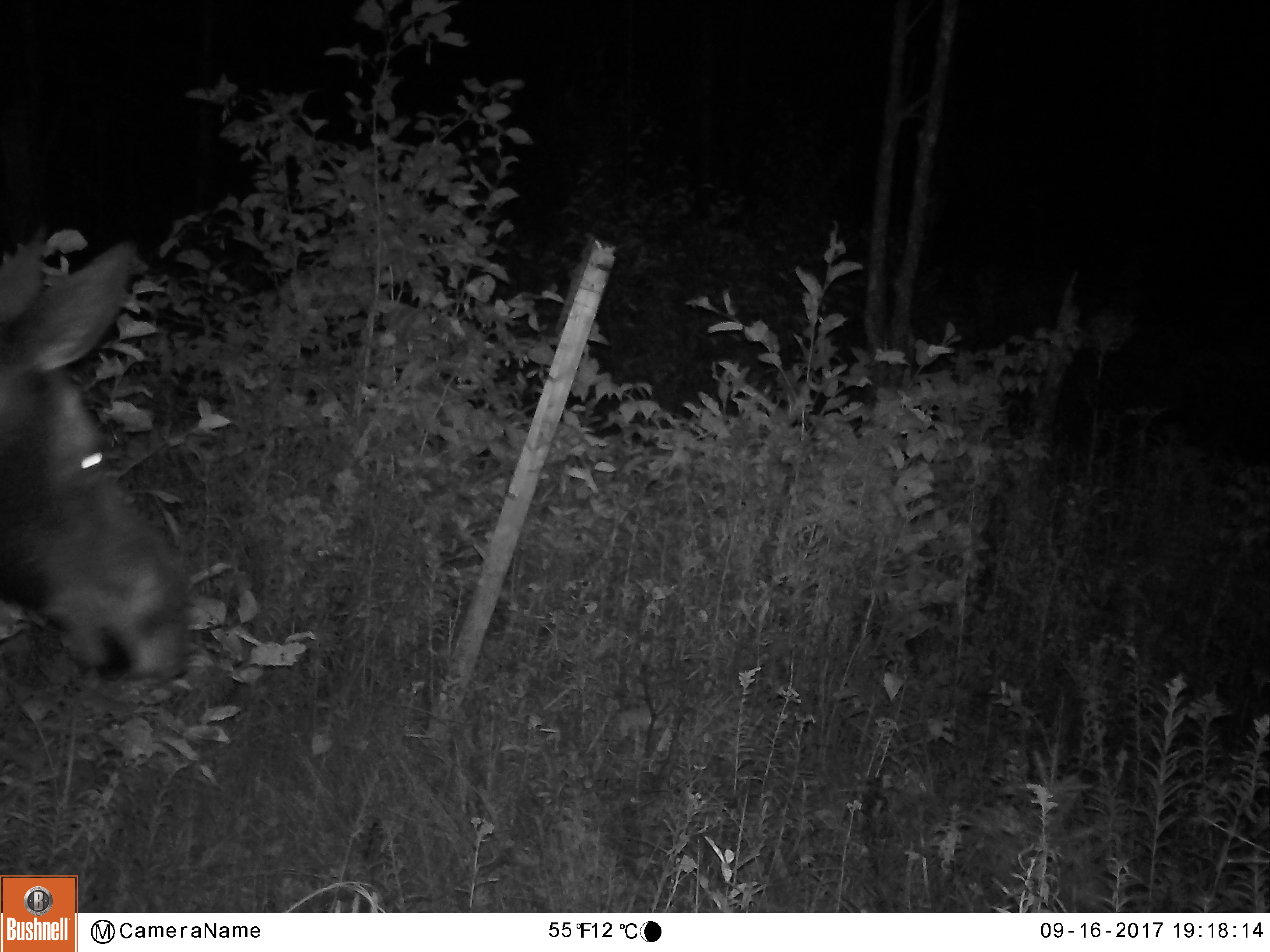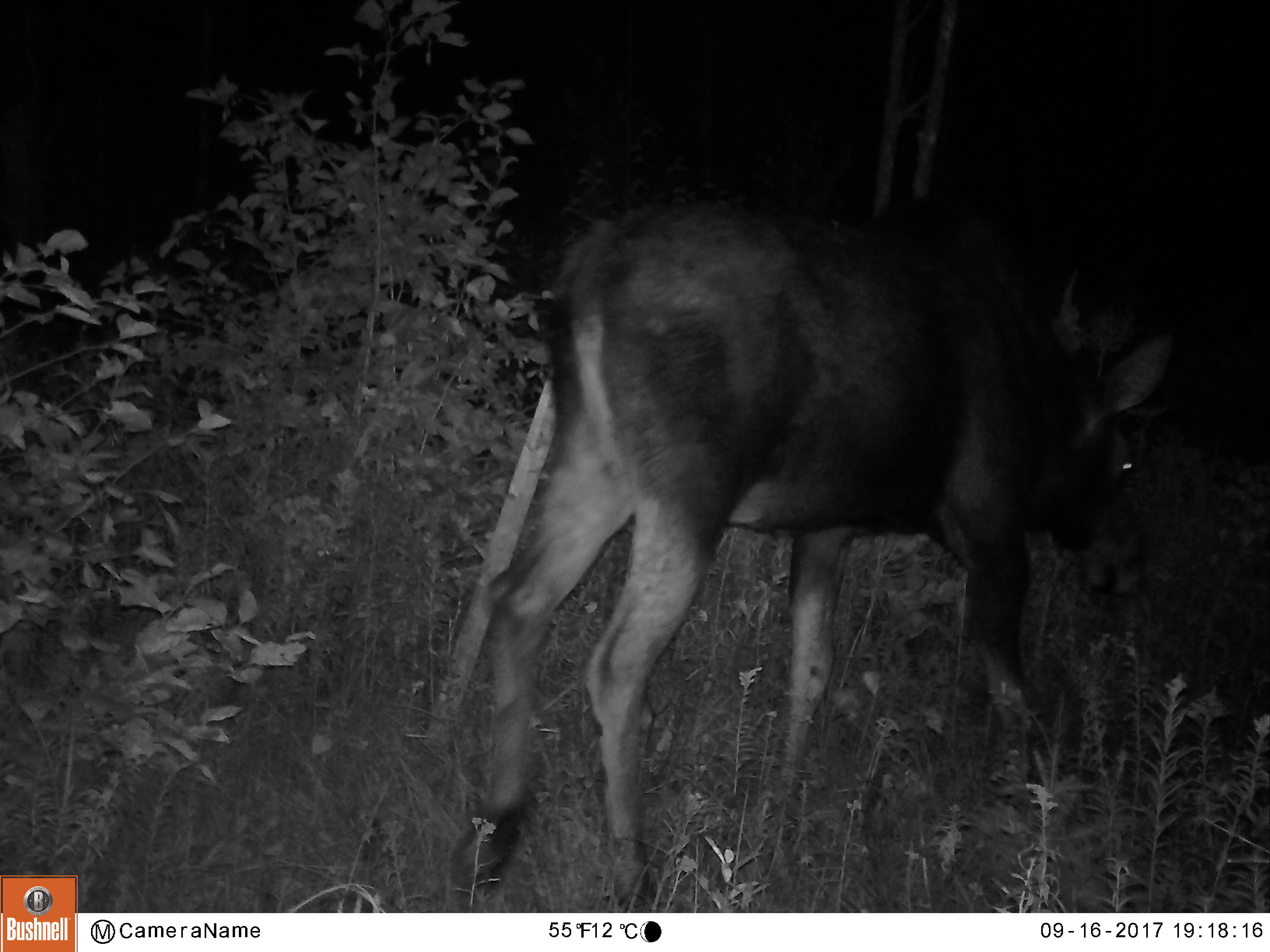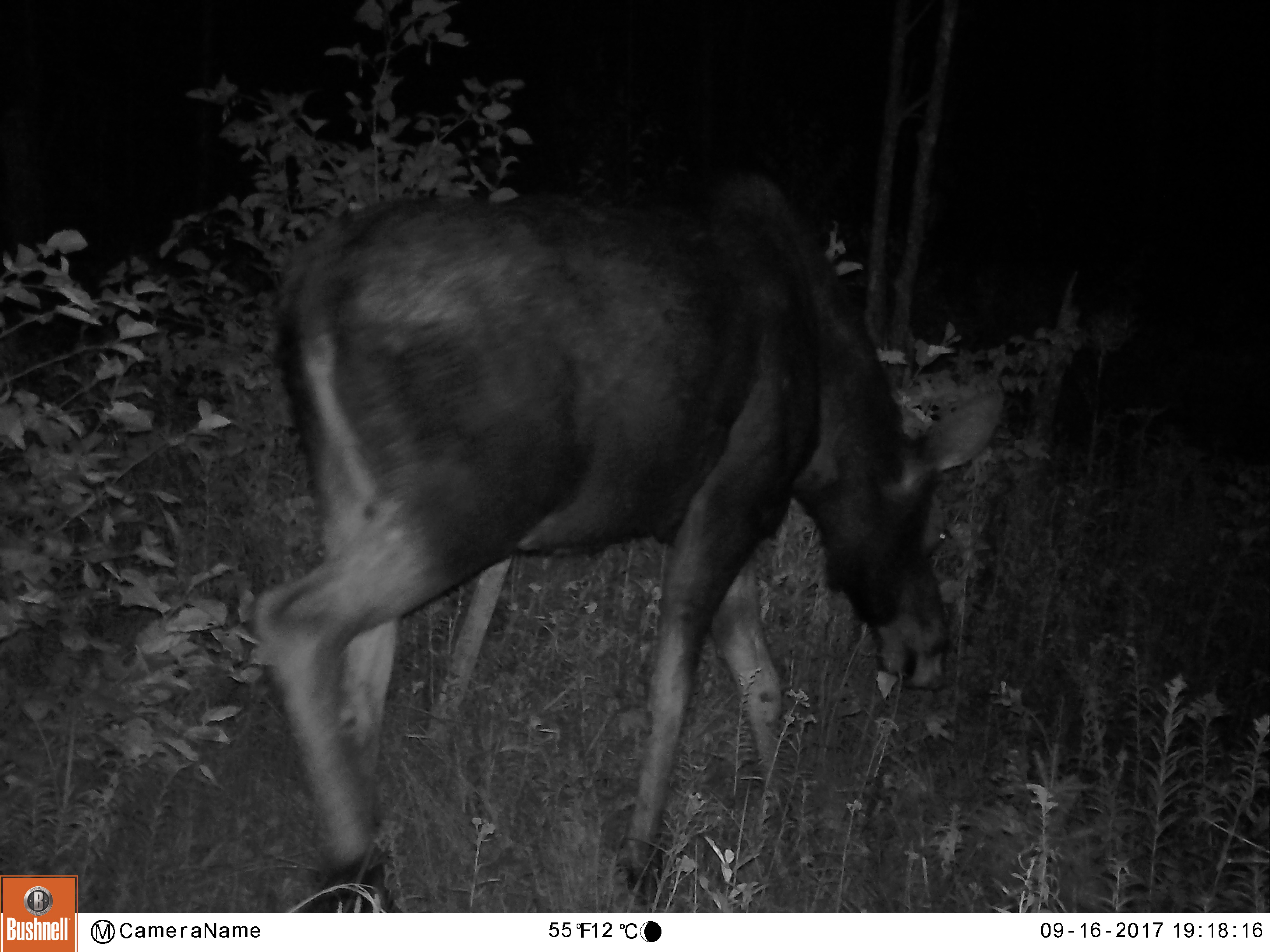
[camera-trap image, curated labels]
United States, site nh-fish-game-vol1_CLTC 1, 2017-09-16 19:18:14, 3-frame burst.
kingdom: Animalia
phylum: Chordata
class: Mammalia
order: Artiodactyla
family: Cervidae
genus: Alces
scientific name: Alces alces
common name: moose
Moose (Alces alces).